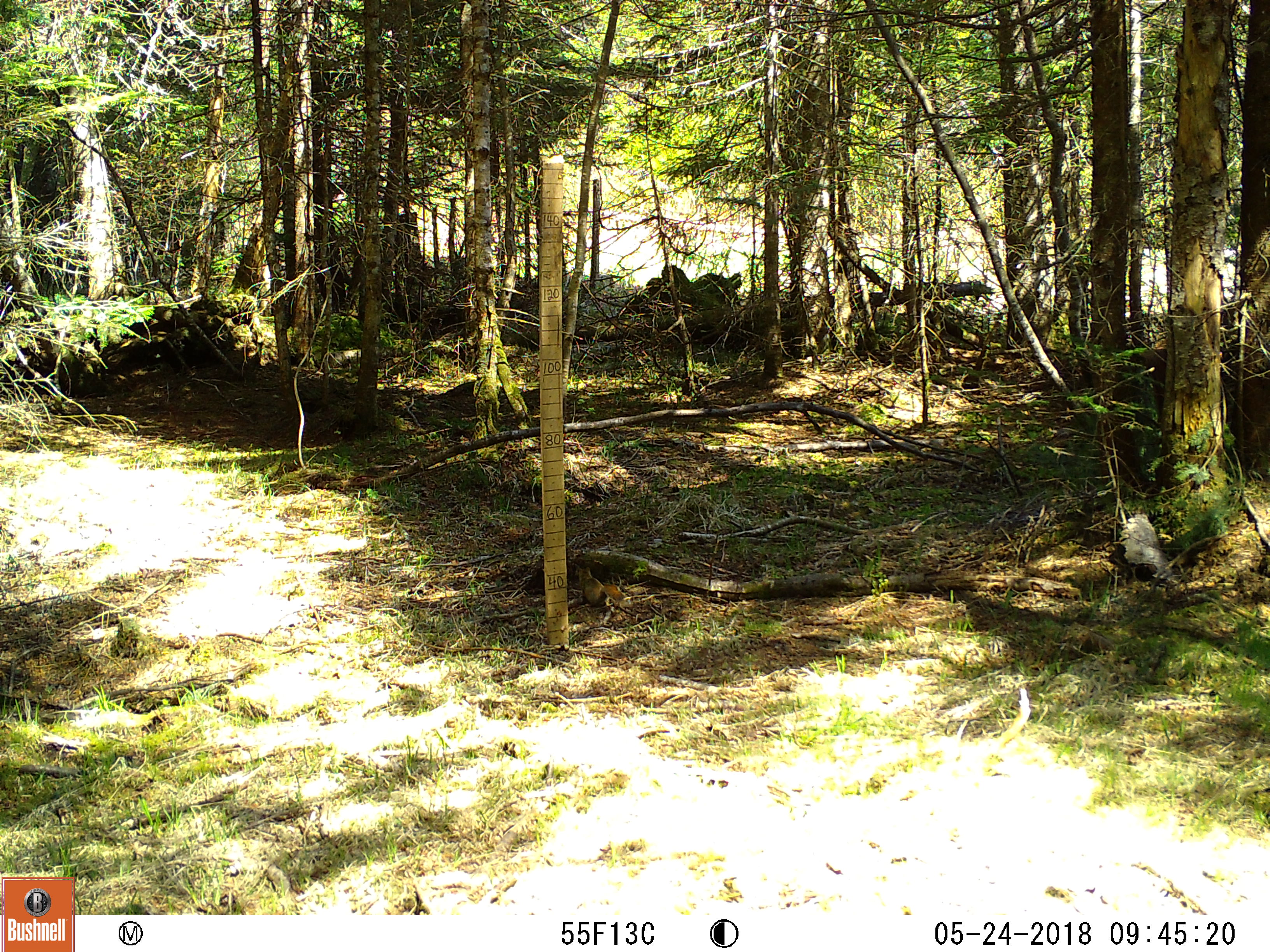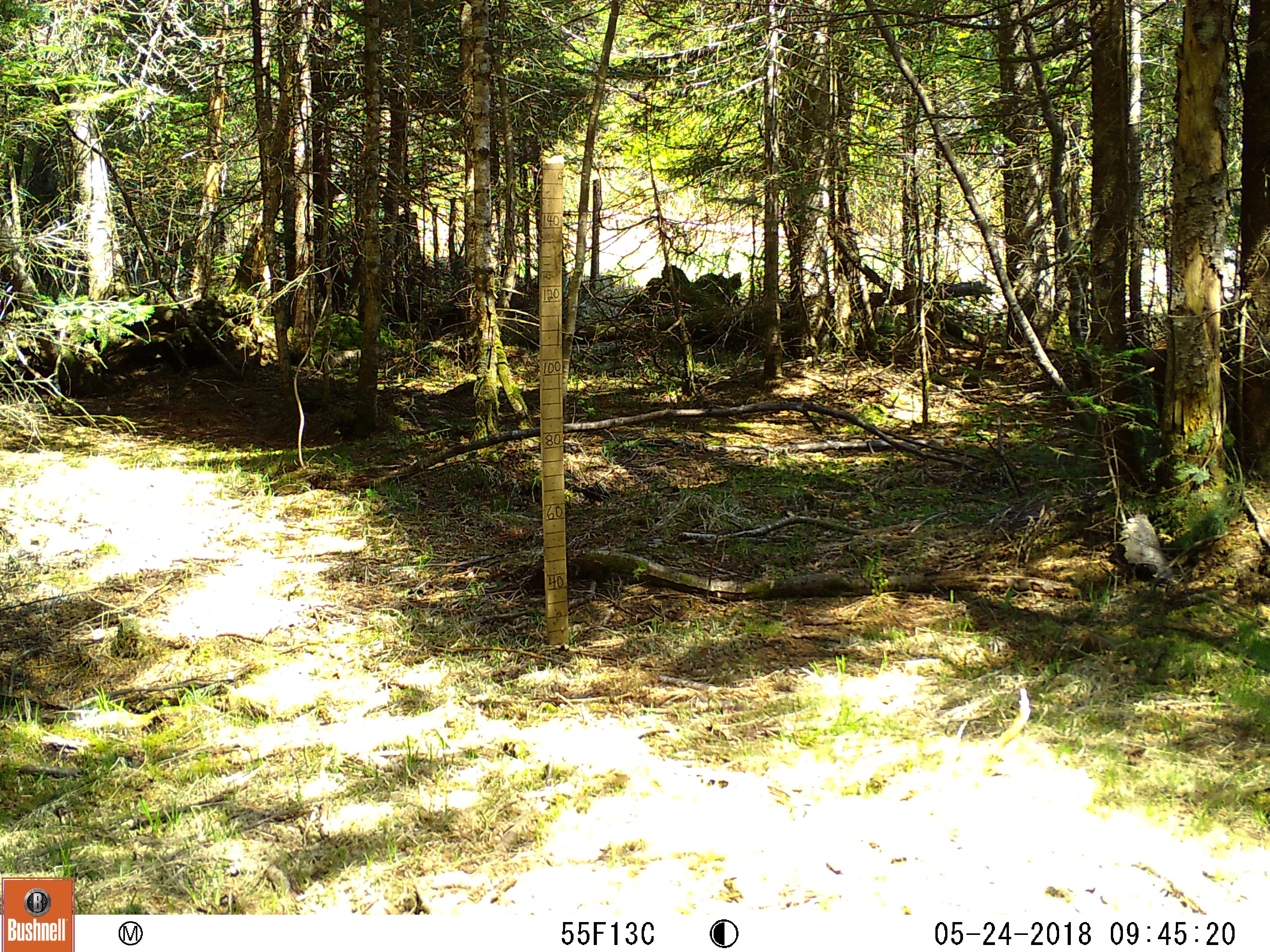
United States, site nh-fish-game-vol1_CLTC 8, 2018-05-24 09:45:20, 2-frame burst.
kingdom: Animalia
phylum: Chordata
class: Mammalia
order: Rodentia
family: Sciuridae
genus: Tamiasciurus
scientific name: Tamiasciurus hudsonicus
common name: red squirrel